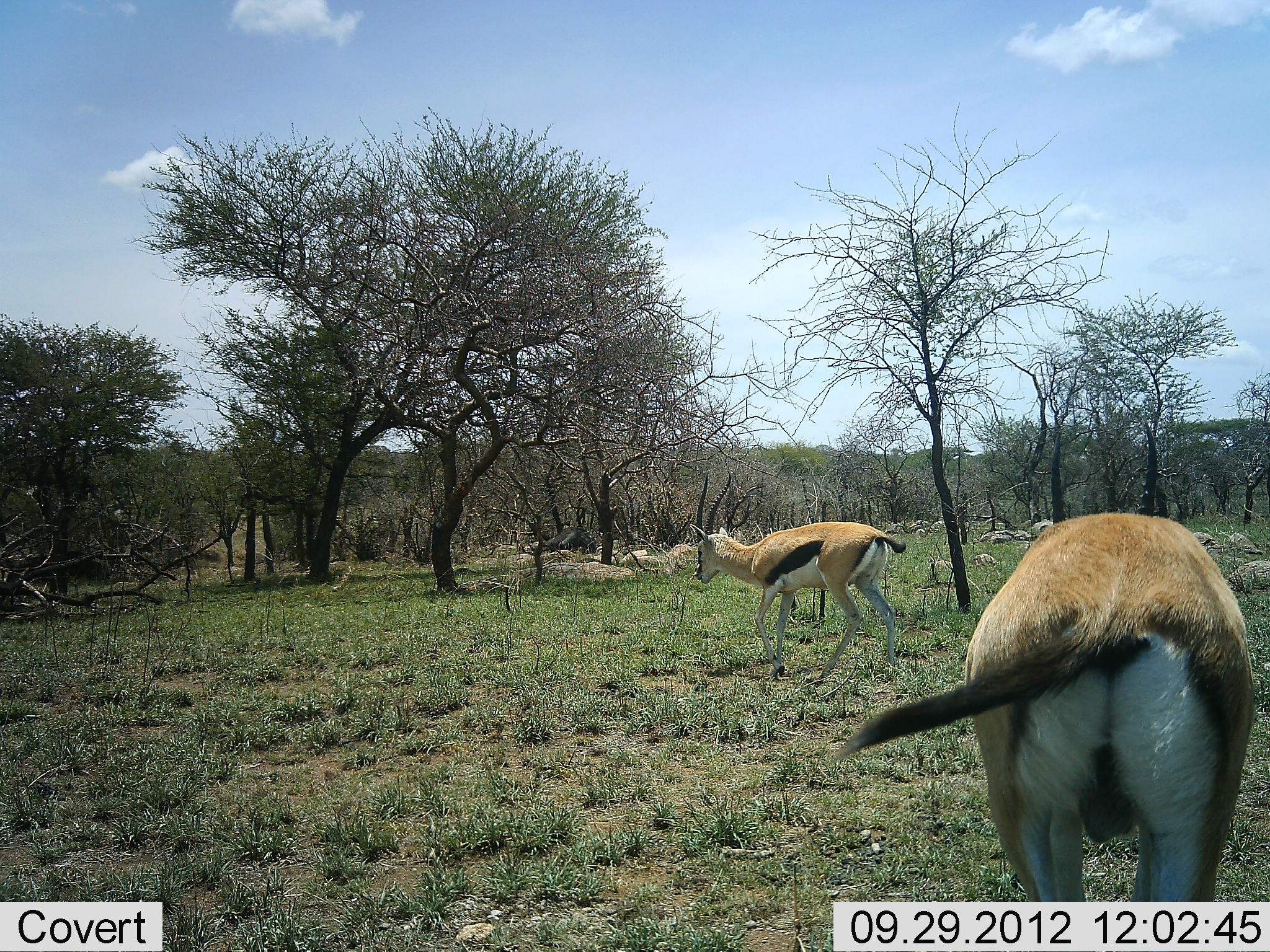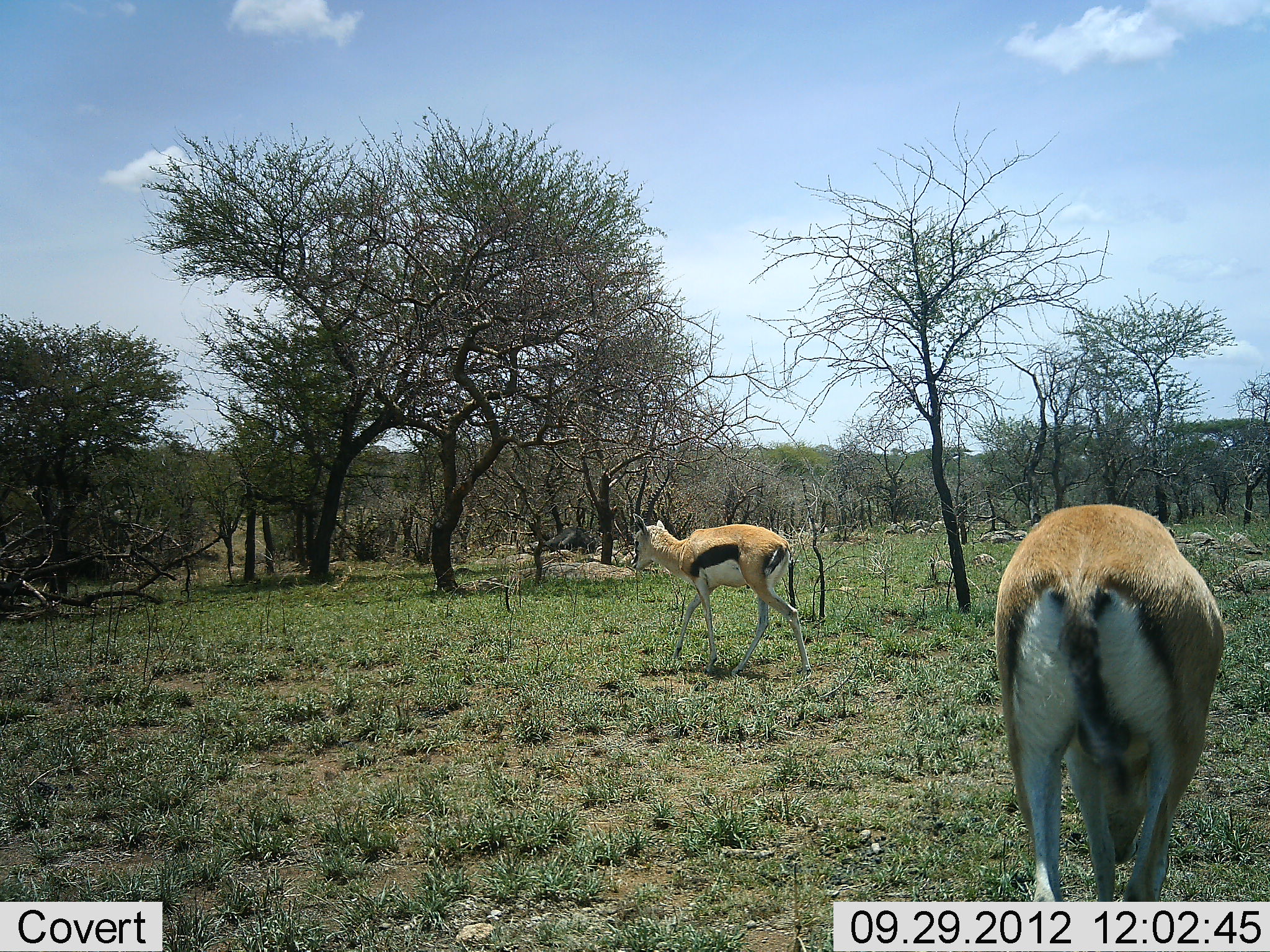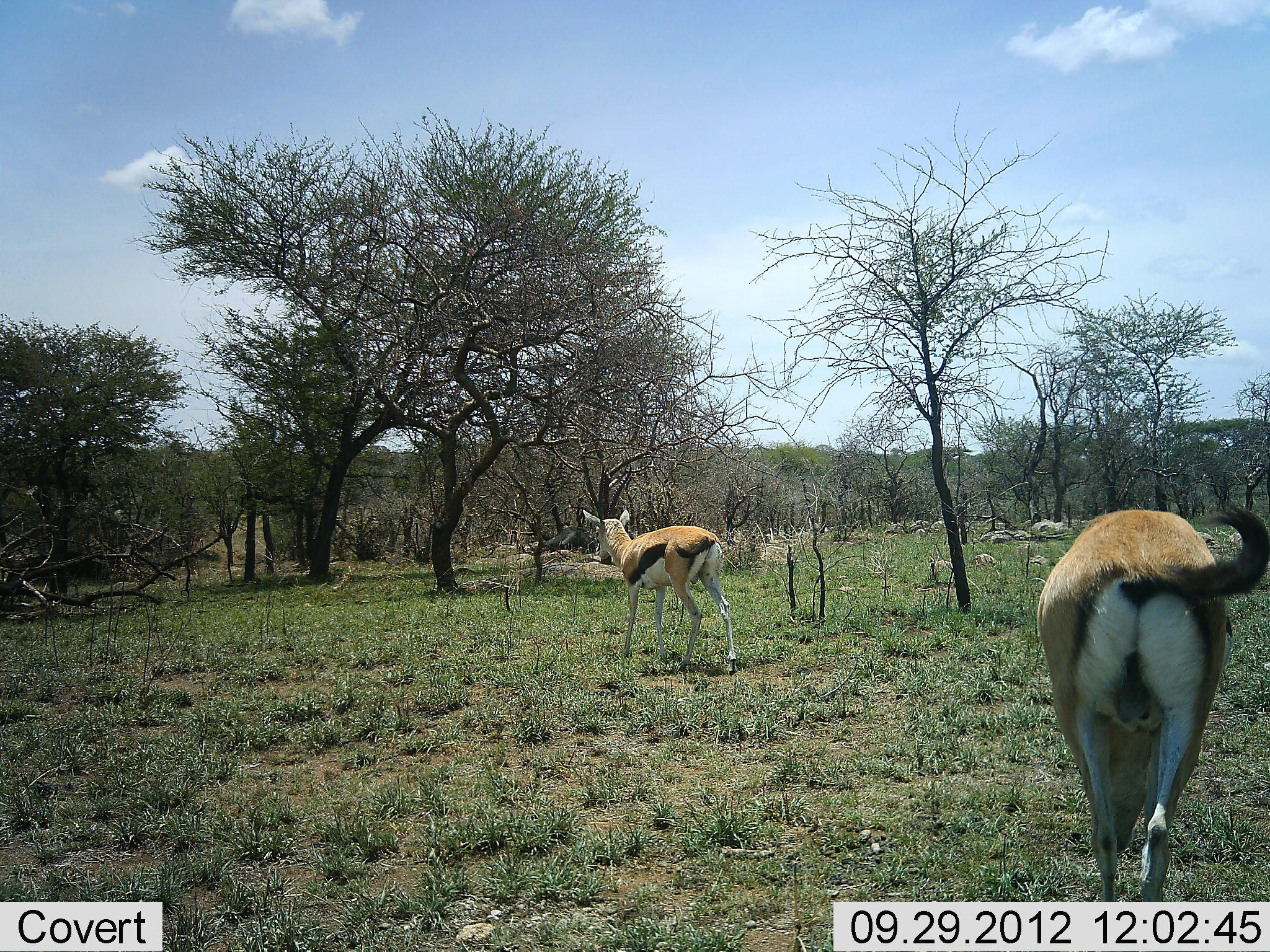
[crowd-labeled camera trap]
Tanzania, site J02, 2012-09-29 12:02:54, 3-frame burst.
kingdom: Animalia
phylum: Chordata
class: Mammalia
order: Artiodactyla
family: Bovidae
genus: Eudorcas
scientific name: Eudorcas thomsonii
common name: thomson's gazelle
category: gazellethomsons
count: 2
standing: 30%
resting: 0%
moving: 90%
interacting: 0%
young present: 0%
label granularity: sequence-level